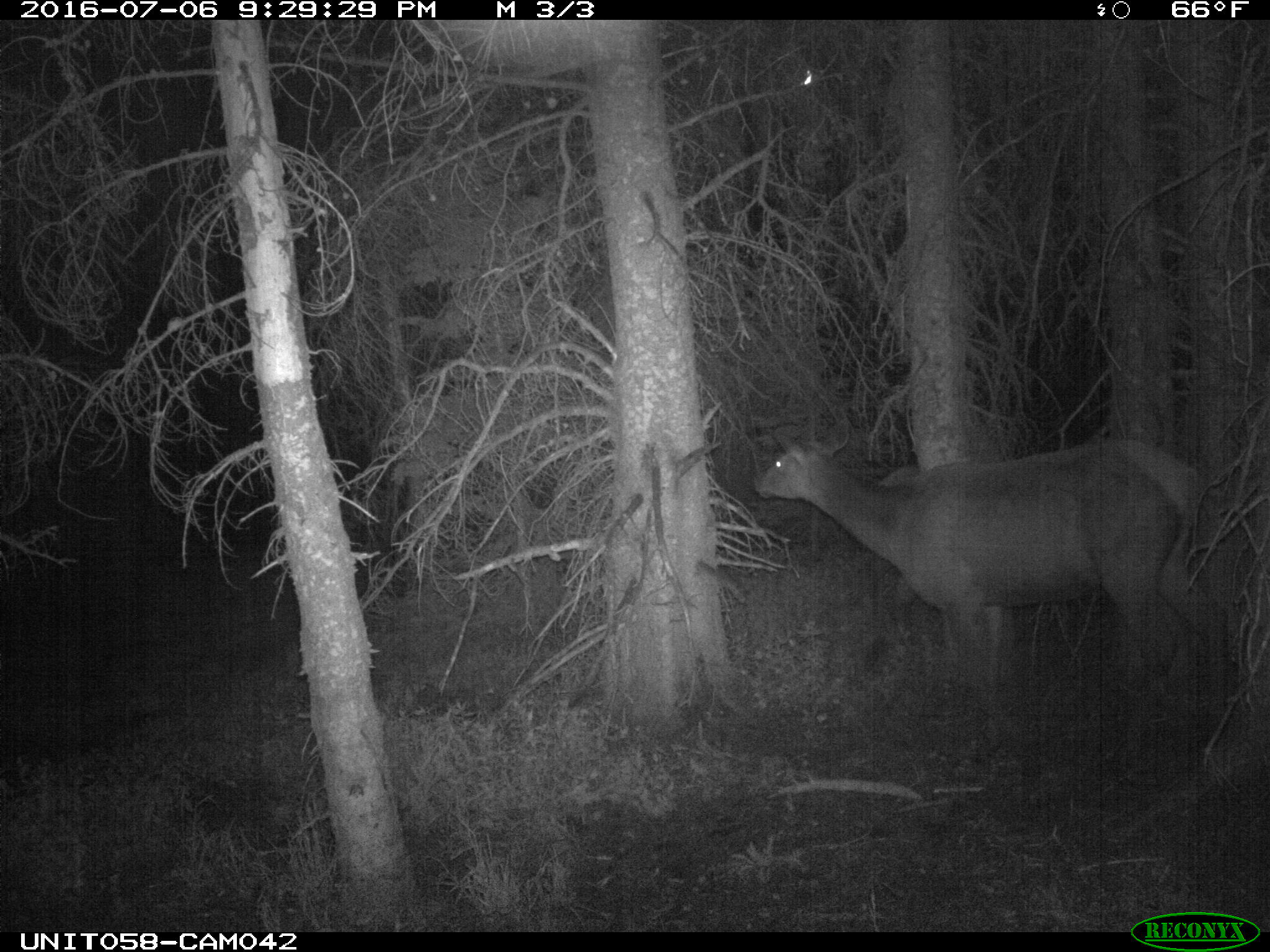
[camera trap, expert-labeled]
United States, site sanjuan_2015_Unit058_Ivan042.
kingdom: Animalia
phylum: Chordata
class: Mammalia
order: Artiodactyla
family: Cervidae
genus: Cervus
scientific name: Cervus elaphus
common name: red deer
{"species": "Cervus elaphus (red deer)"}